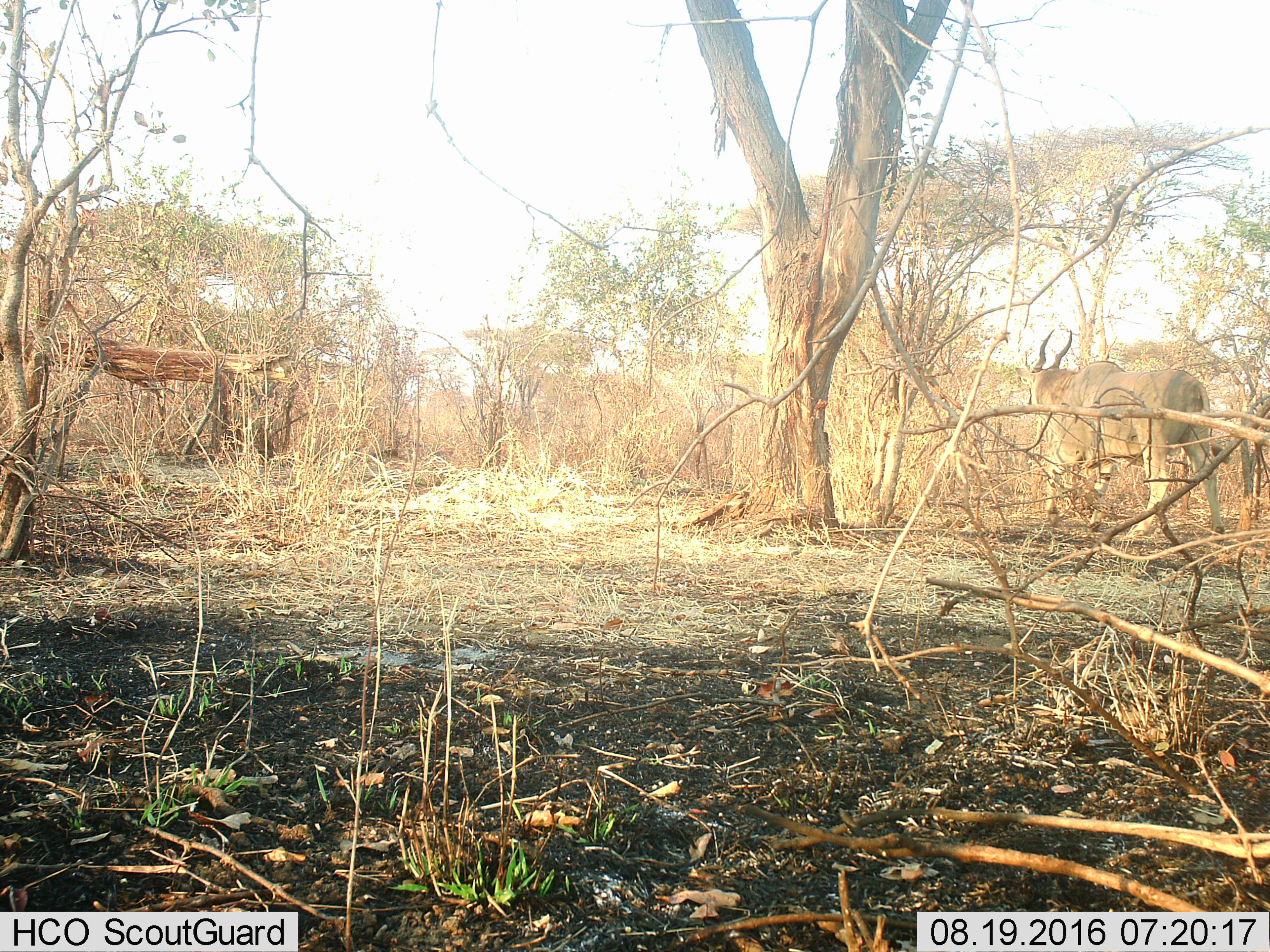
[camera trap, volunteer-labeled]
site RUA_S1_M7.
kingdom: Animalia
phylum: Chordata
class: Mammalia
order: Artiodactyla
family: Bovidae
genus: Tragelaphus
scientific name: Tragelaphus oryx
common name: eland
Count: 1.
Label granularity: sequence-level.